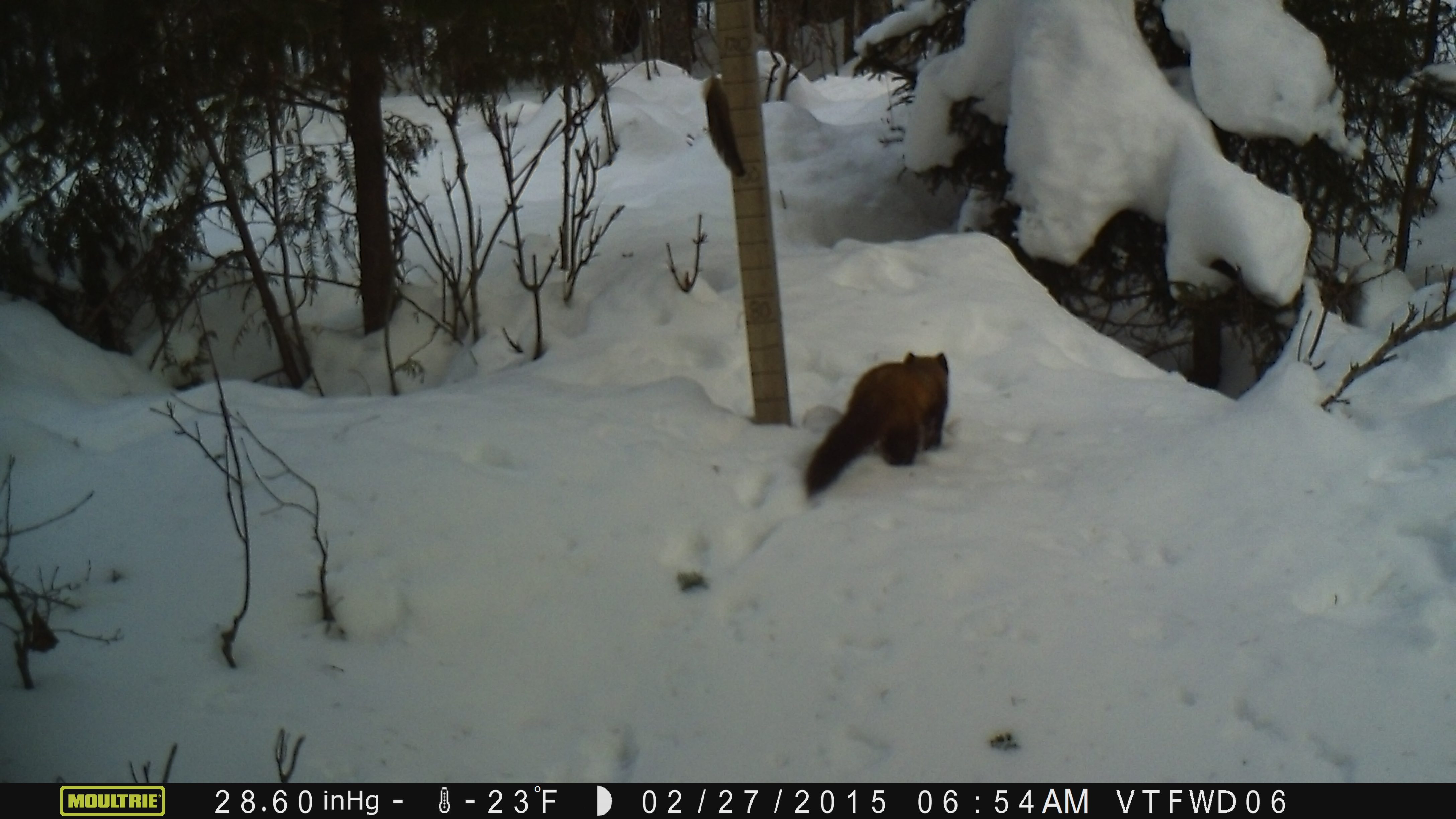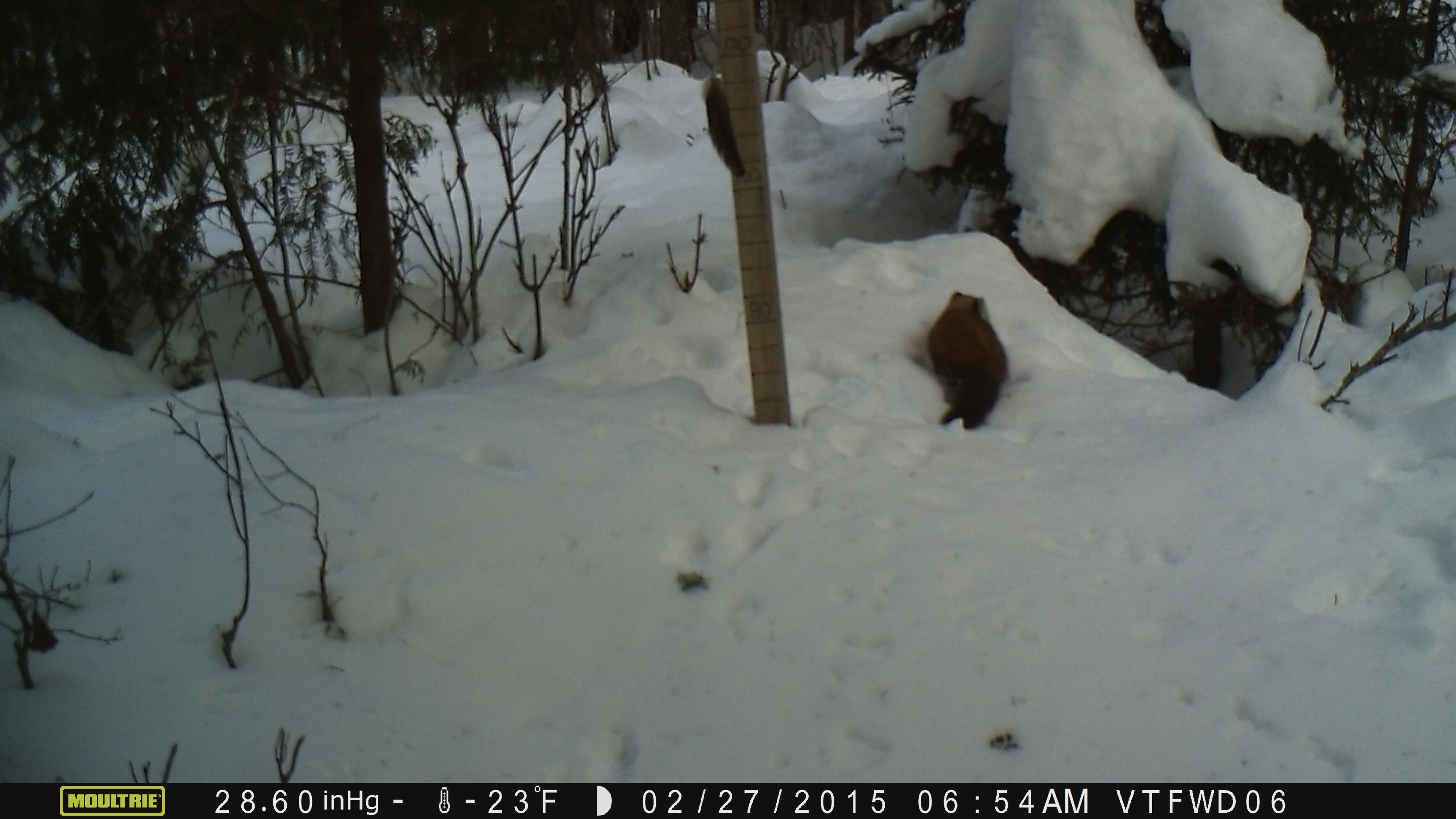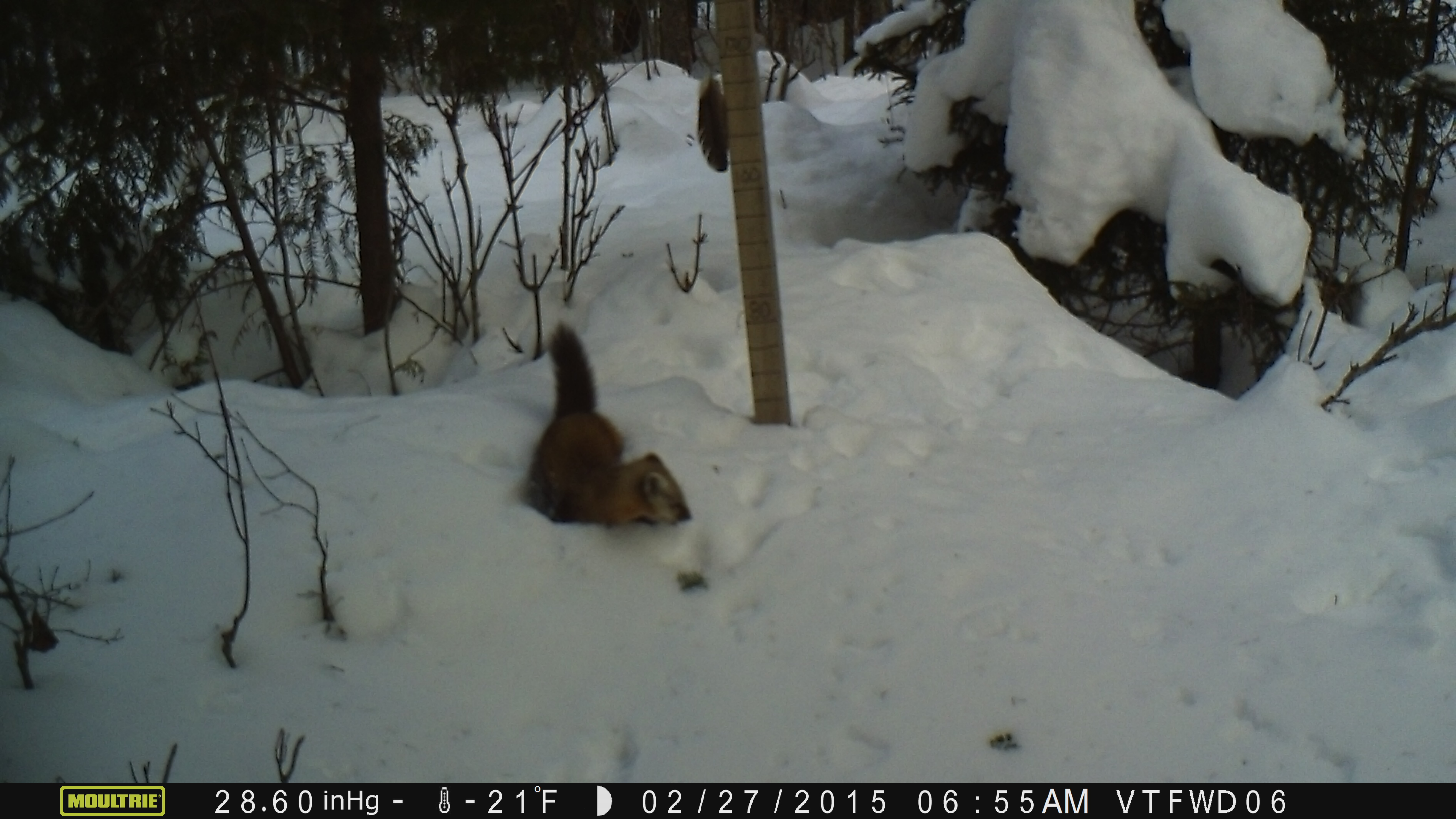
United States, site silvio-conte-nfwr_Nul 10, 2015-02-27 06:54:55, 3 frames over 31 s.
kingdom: Animalia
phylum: Chordata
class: Mammalia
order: Carnivora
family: Mustelidae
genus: Martes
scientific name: Martes americana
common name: american marten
American marten (Martes americana).